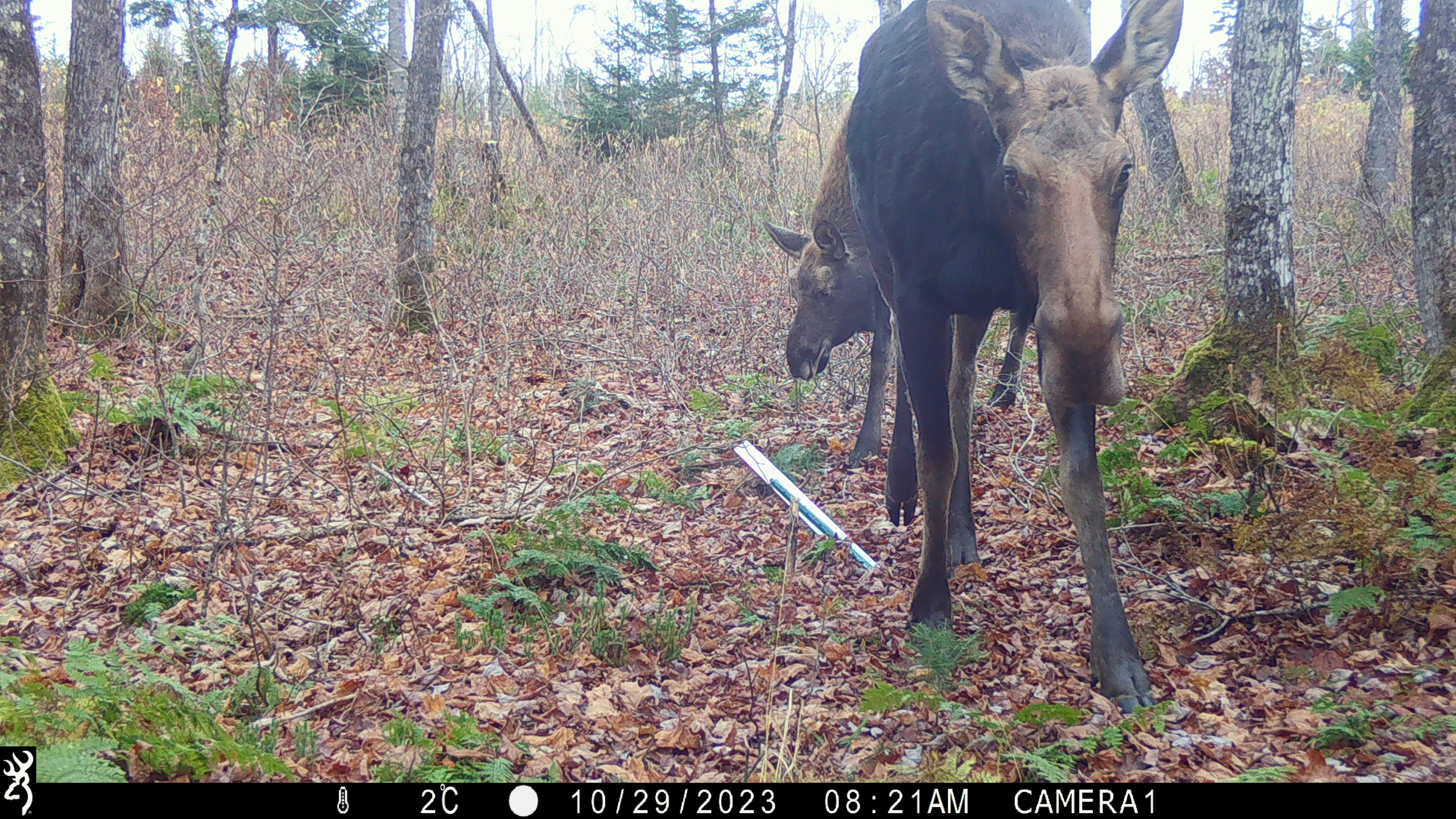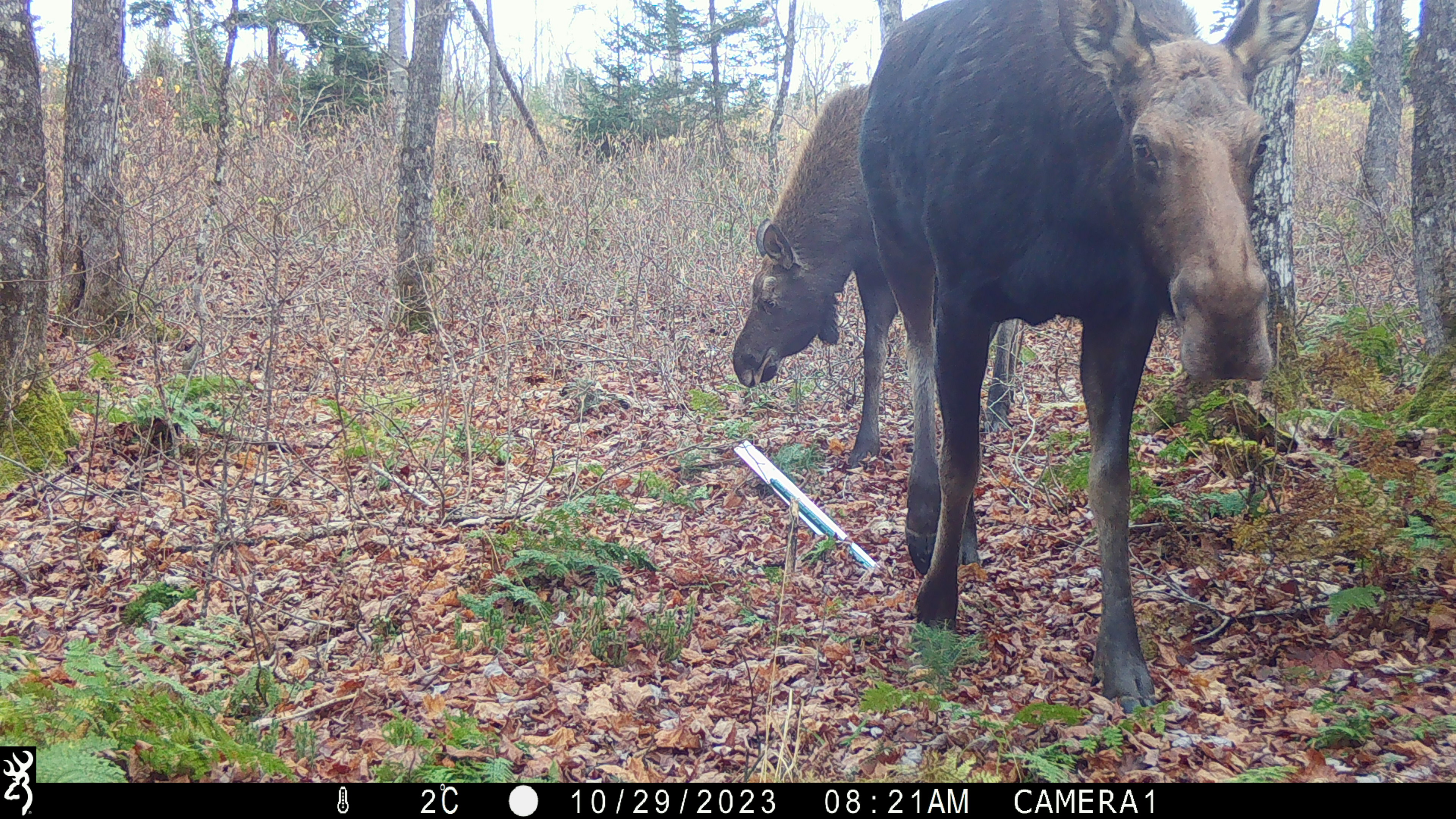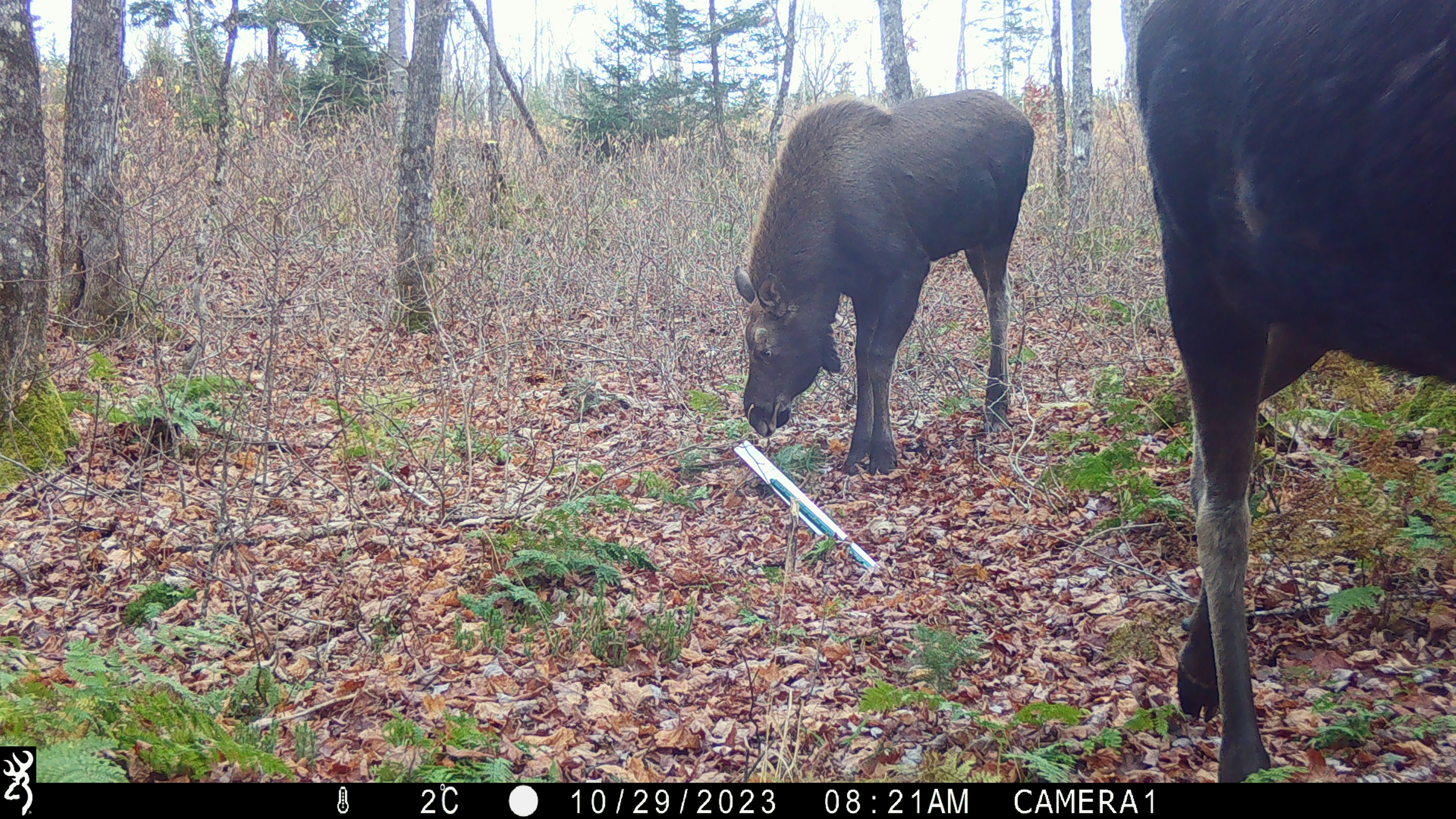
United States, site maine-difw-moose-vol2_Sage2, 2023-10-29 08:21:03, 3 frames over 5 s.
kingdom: Animalia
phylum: Chordata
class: Mammalia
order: Artiodactyla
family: Cervidae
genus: Alces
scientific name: Alces alces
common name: moose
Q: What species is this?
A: Moose (Alces alces).